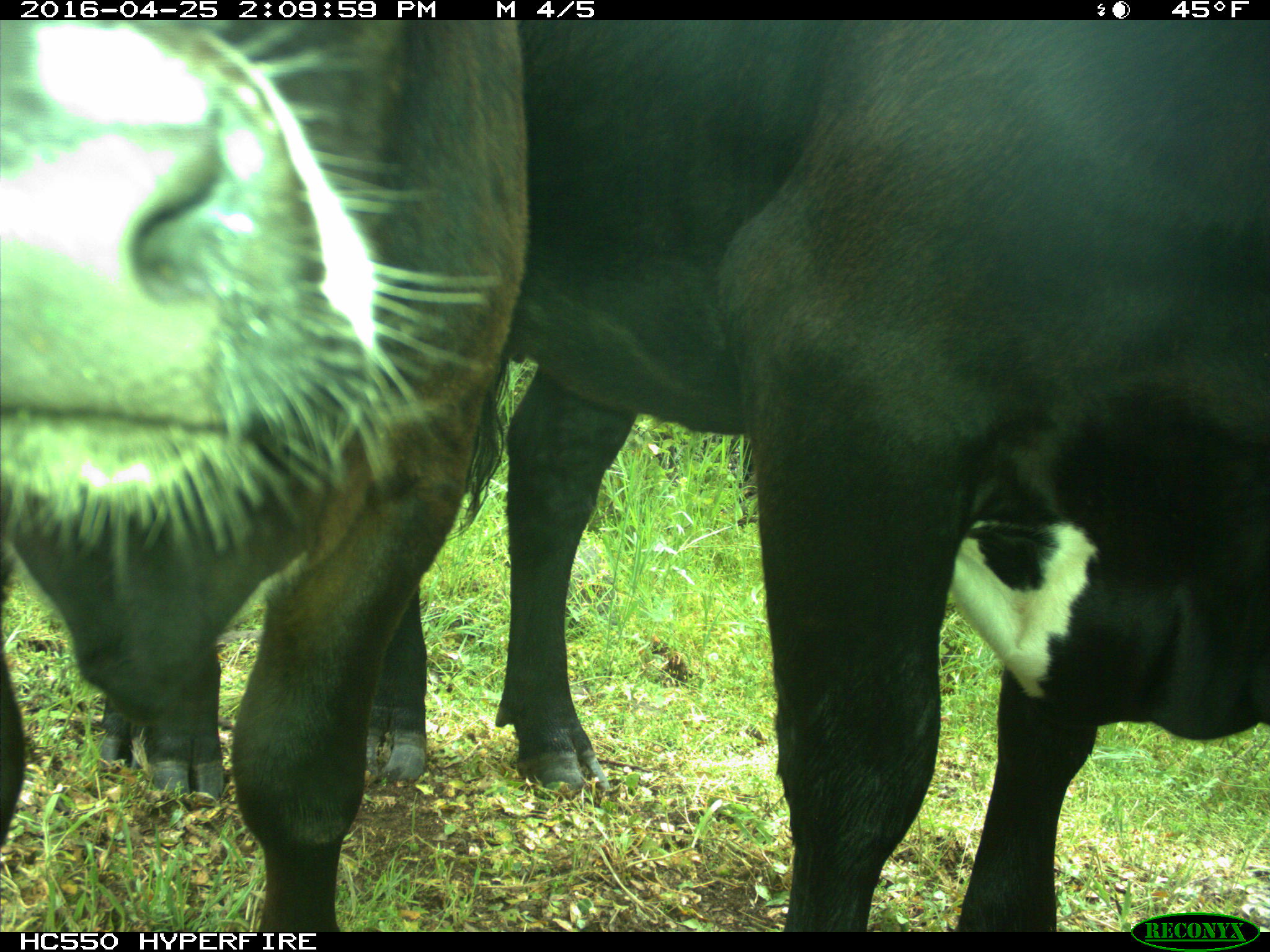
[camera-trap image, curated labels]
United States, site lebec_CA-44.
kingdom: Animalia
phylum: Chordata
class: Mammalia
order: Artiodactyla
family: Bovidae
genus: Bos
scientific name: Bos taurus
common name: domestic cow